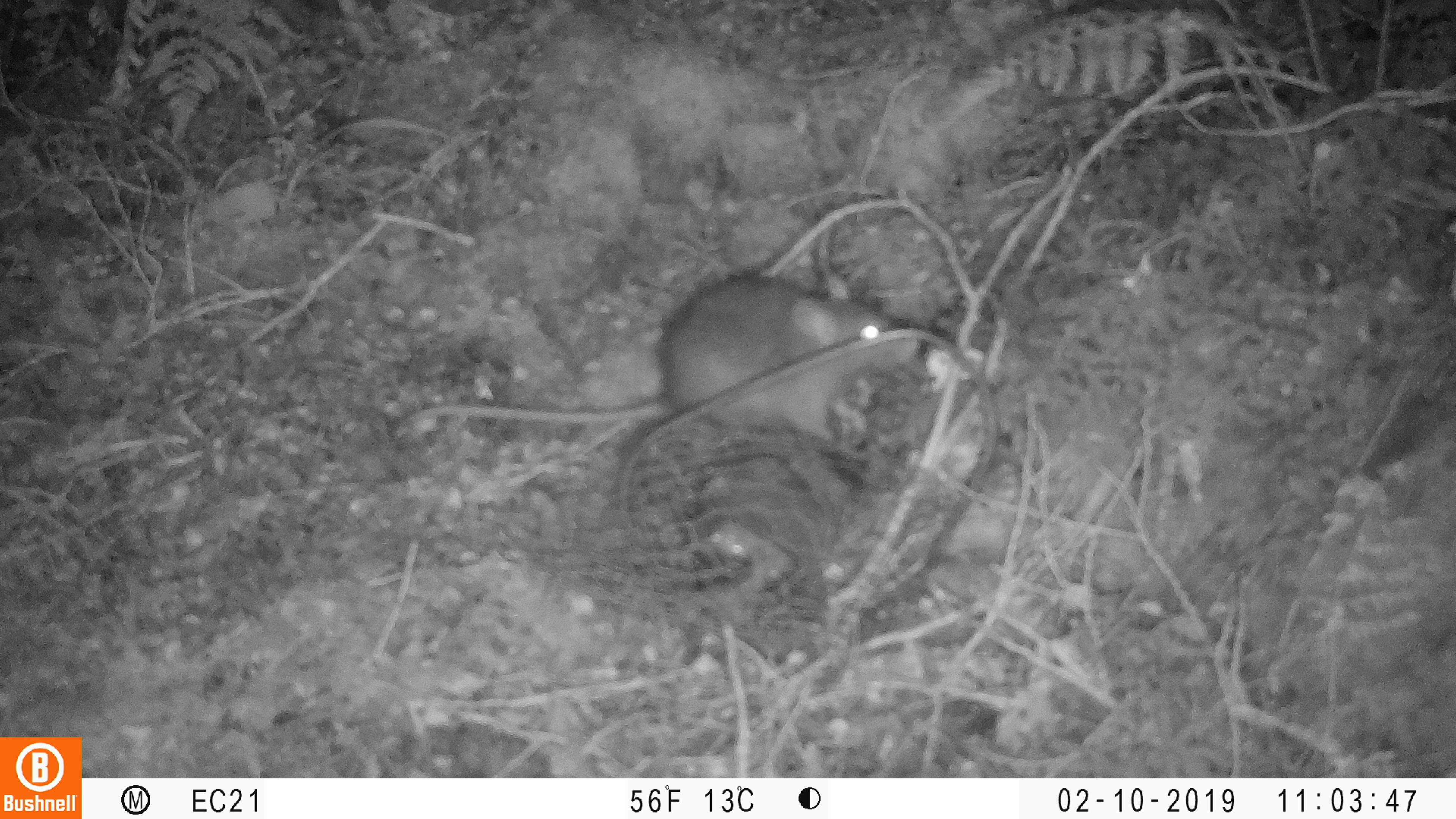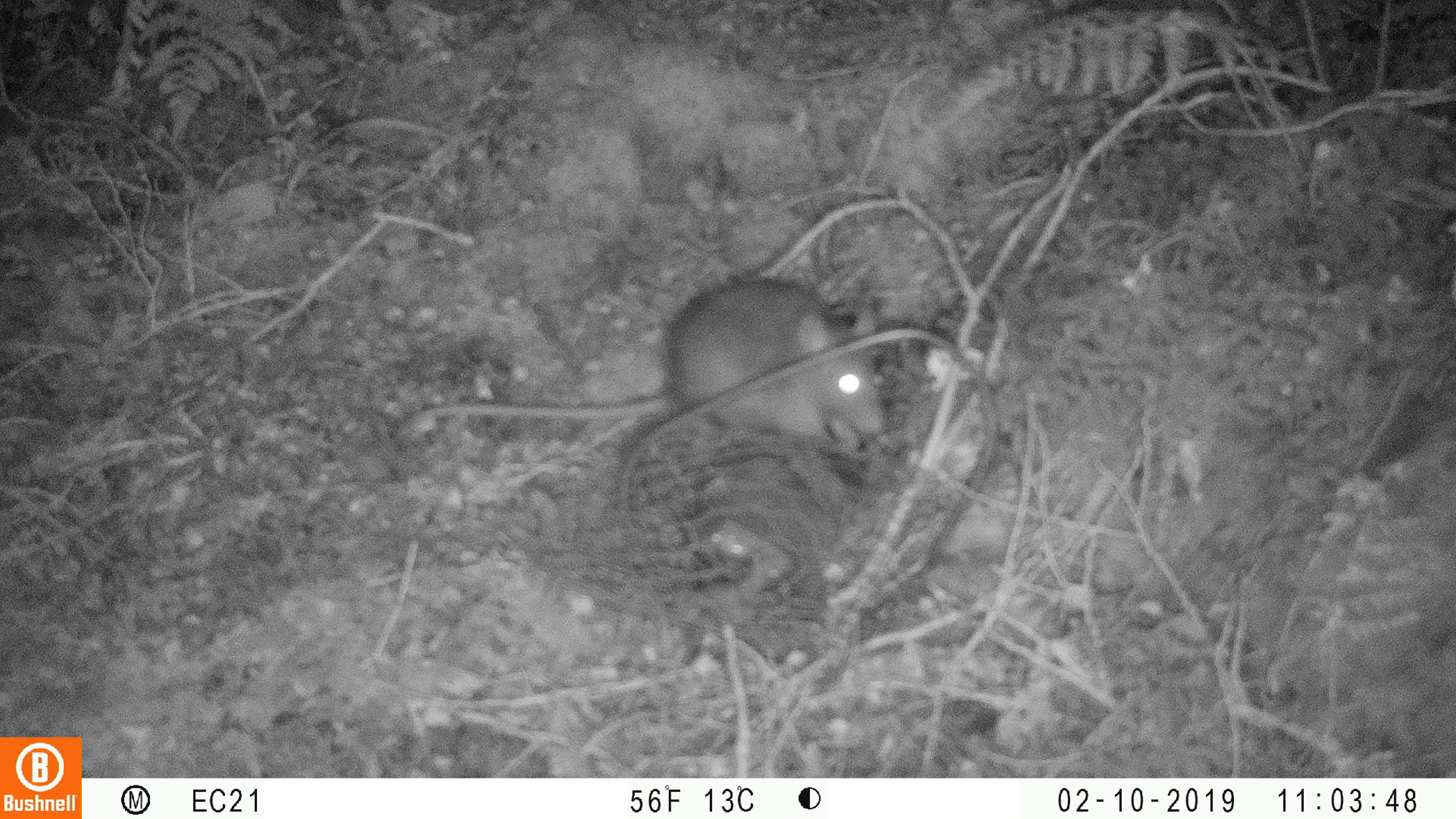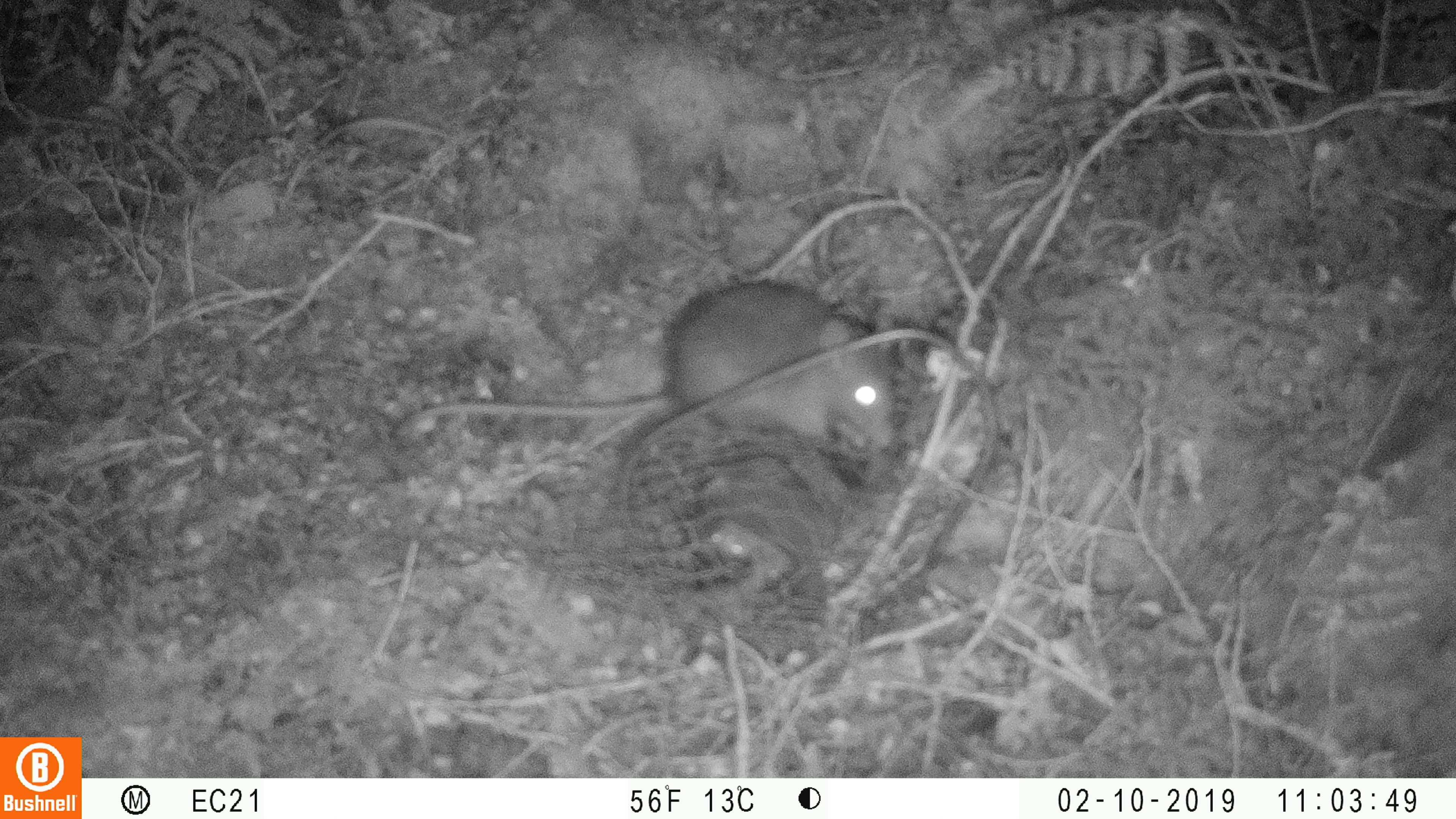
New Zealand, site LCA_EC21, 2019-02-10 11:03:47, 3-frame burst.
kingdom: Animalia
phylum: Chordata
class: Mammalia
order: Rodentia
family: Muridae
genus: Rattus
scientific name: Rattus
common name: rat